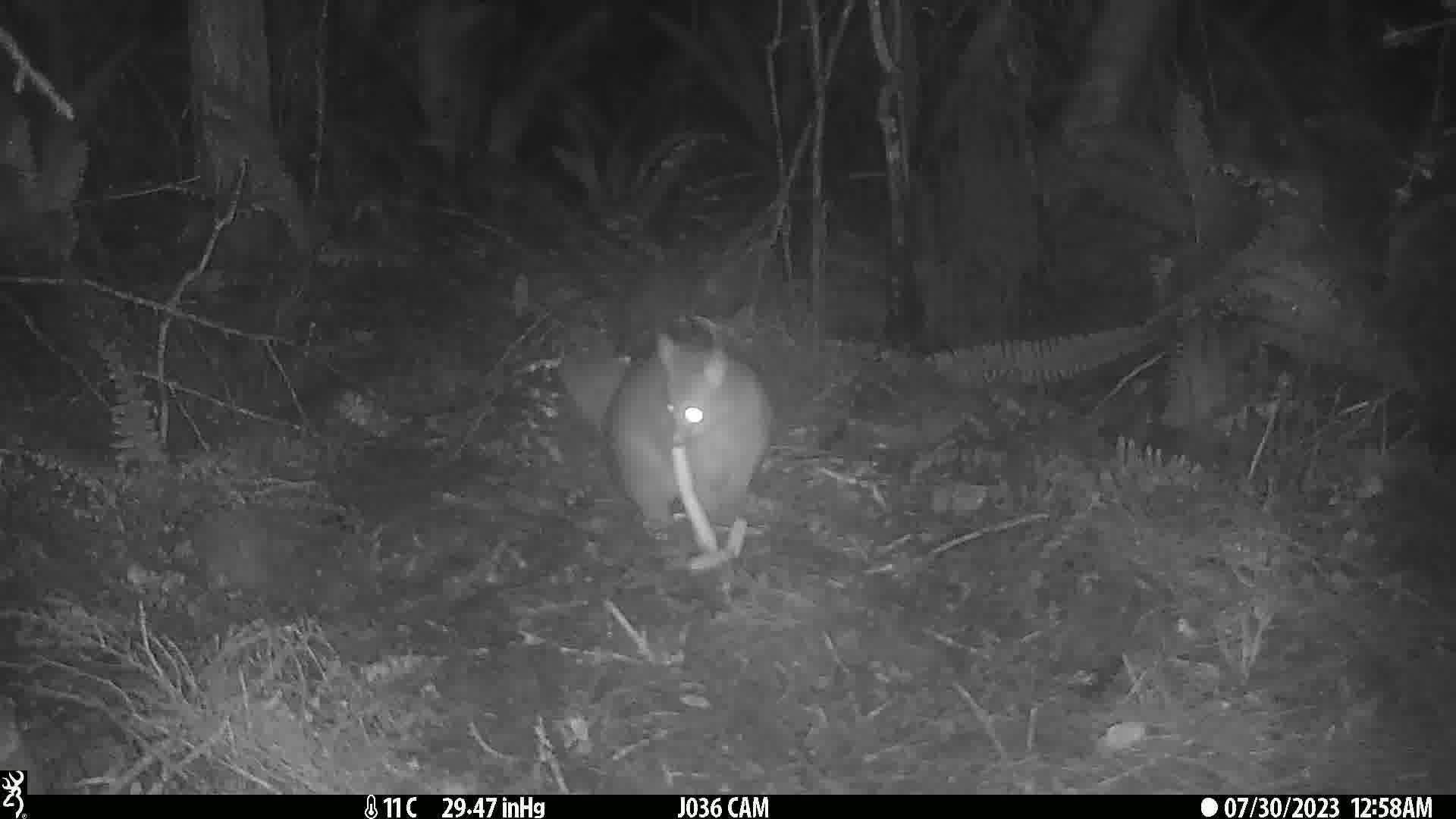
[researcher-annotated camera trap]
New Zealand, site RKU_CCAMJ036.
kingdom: Animalia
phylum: Chordata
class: Mammalia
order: Diprotodontia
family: Phalangeridae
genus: Trichosurus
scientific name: Trichosurus vulpecula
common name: common brushtail possum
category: possum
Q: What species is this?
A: Possum (common brushtail possum) (Trichosurus vulpecula).